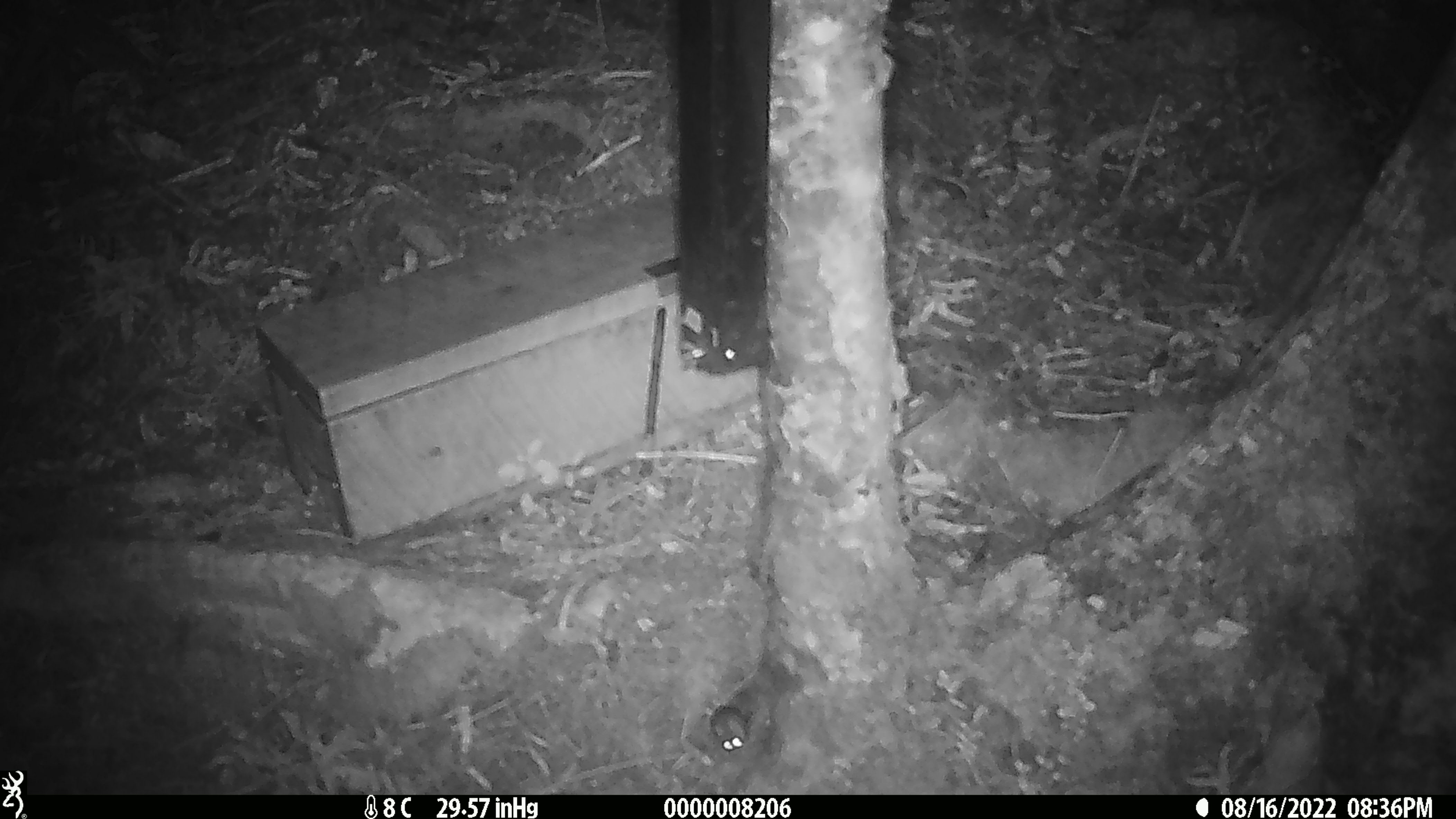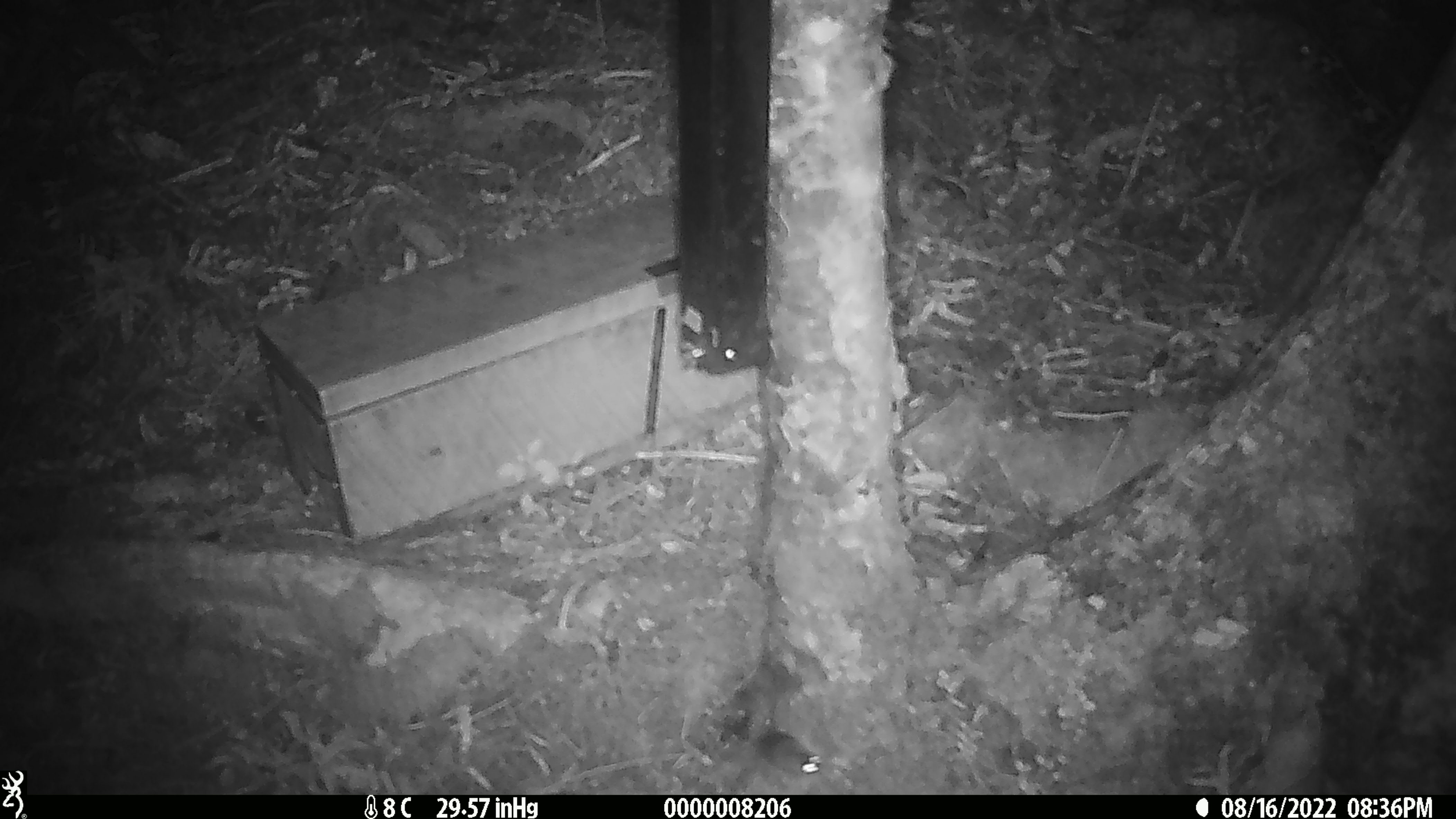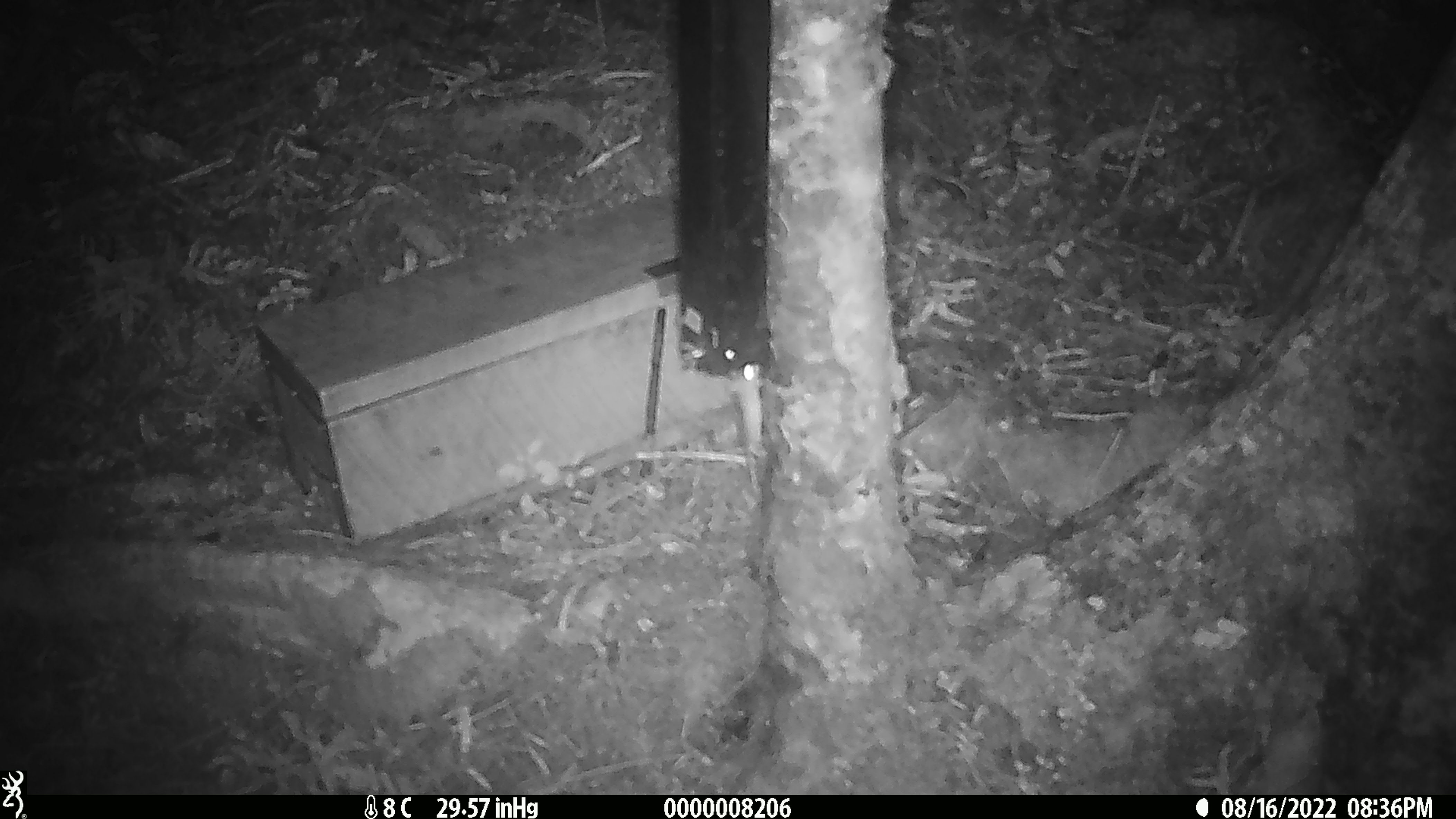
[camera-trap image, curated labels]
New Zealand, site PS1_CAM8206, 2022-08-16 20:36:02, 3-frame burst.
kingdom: Animalia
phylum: Chordata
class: Mammalia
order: Rodentia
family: Muridae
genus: Mus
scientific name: Mus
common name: mouse